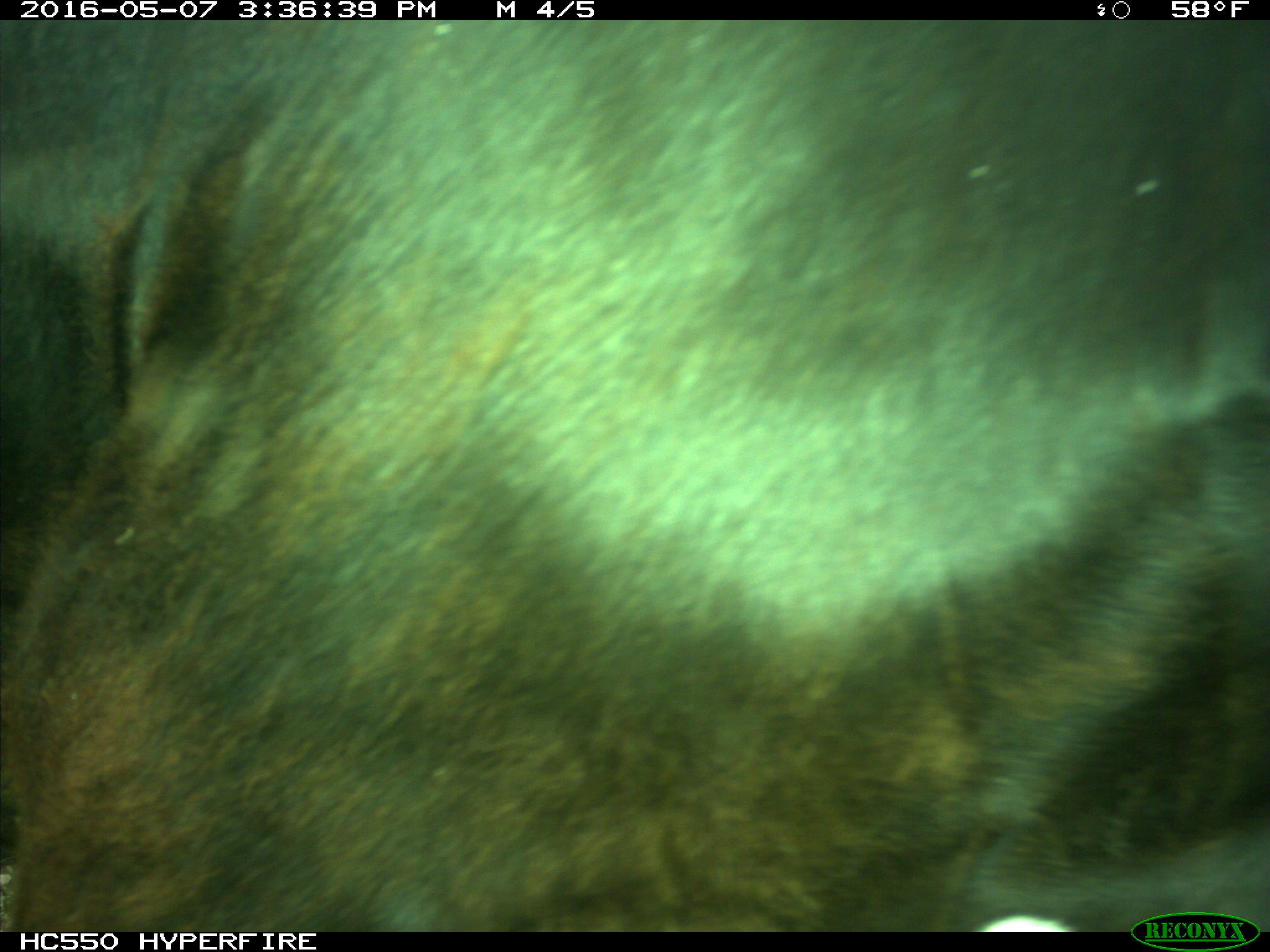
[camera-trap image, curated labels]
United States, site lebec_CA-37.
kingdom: Animalia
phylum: Chordata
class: Mammalia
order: Artiodactyla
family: Bovidae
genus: Bos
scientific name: Bos taurus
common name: domestic cow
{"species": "Bos taurus (domestic cow)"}